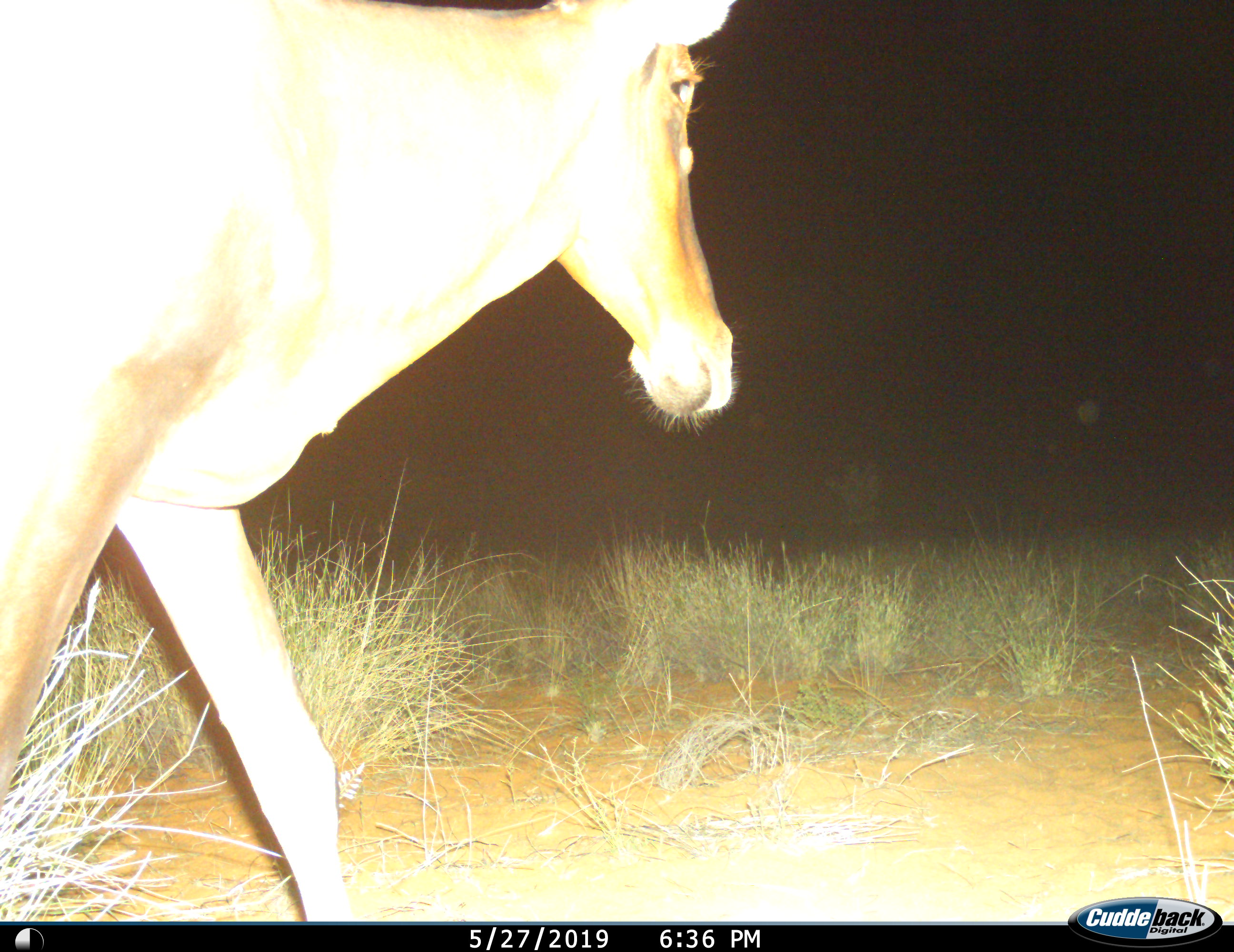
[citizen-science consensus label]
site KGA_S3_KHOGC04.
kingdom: Animalia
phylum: Chordata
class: Mammalia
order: Artiodactyla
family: Bovidae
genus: Alcelaphus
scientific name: Alcelaphus buselaphus caama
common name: red hartebeest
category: hartebeestred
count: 1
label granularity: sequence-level